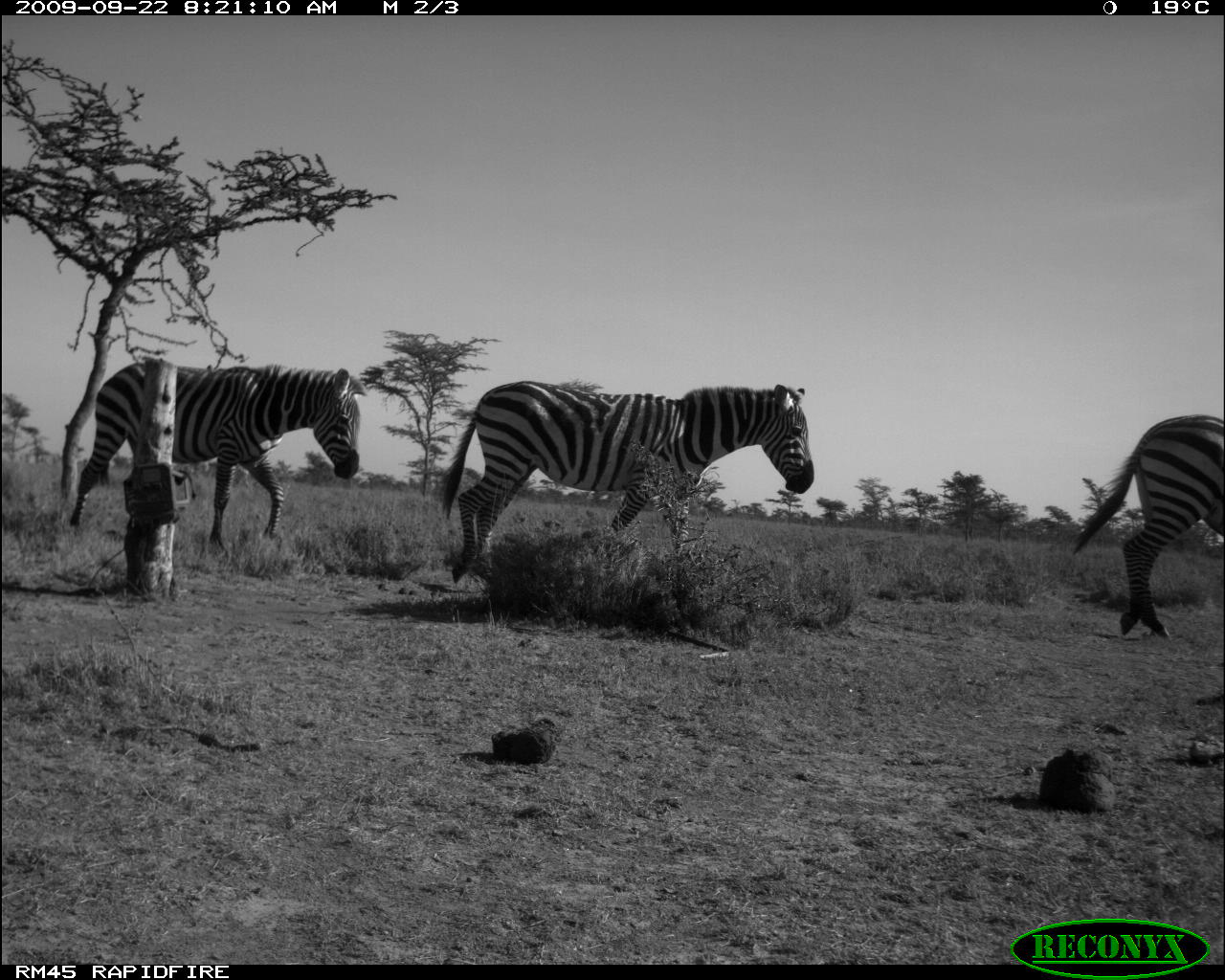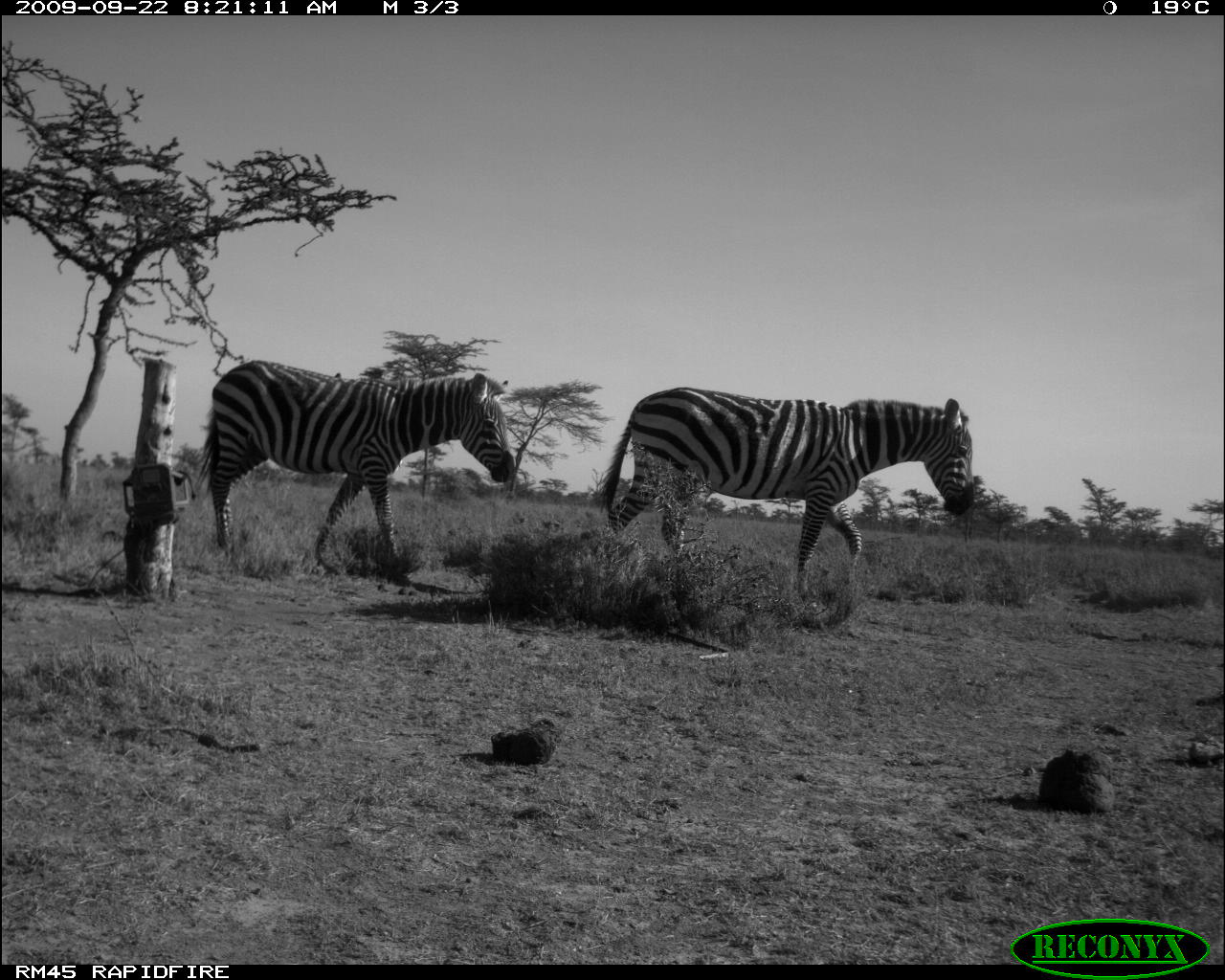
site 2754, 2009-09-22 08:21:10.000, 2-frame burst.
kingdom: Animalia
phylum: Chordata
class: Mammalia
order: Perissodactyla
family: Equidae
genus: Equus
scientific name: Equus quagga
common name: plains zebra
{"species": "Equus quagga (plains zebra)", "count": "3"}